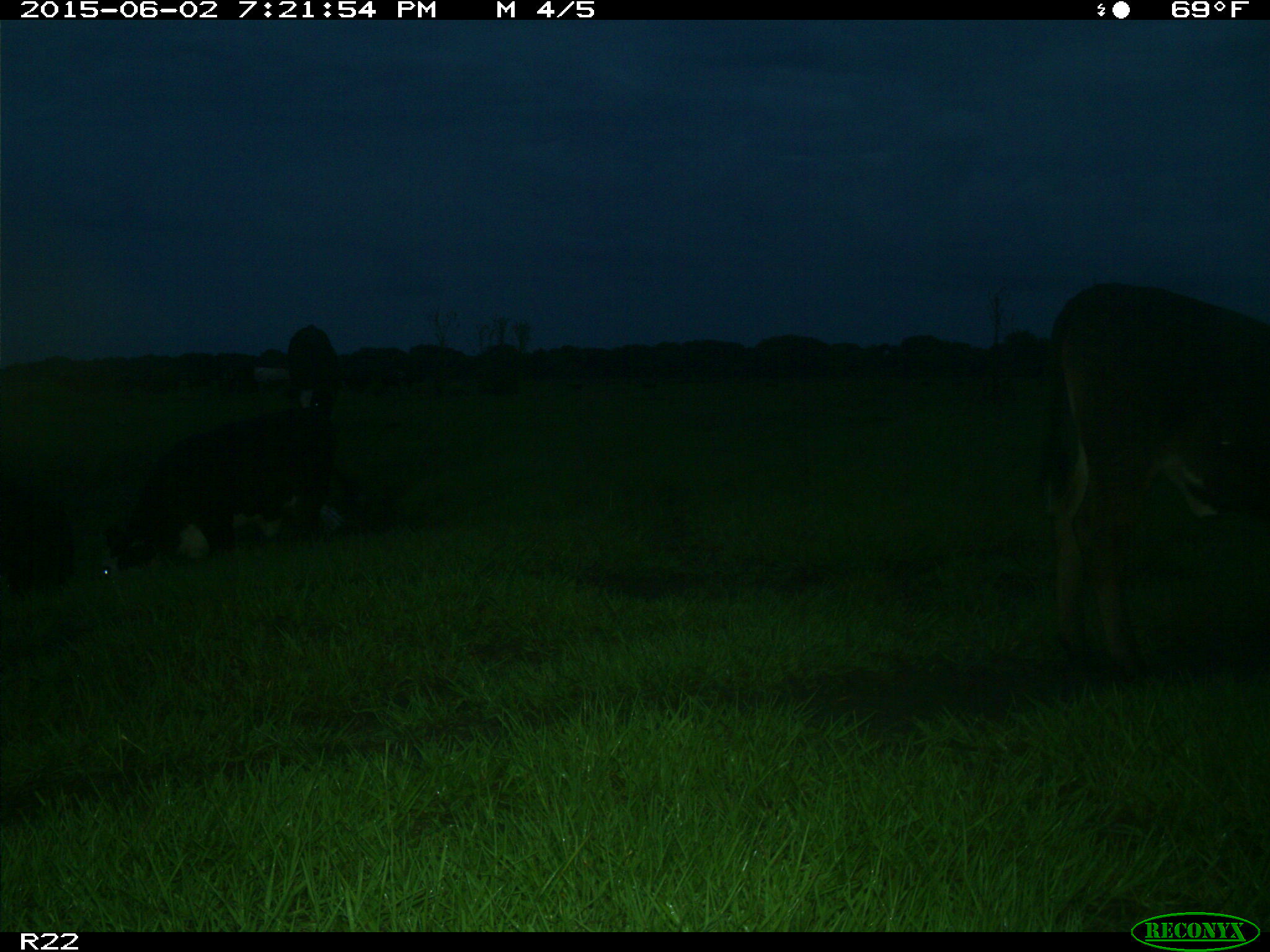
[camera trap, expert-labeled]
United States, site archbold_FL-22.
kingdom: Animalia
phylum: Chordata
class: Mammalia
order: Artiodactyla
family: Bovidae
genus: Bos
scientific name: Bos taurus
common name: domestic cow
Bos taurus (domestic cow).